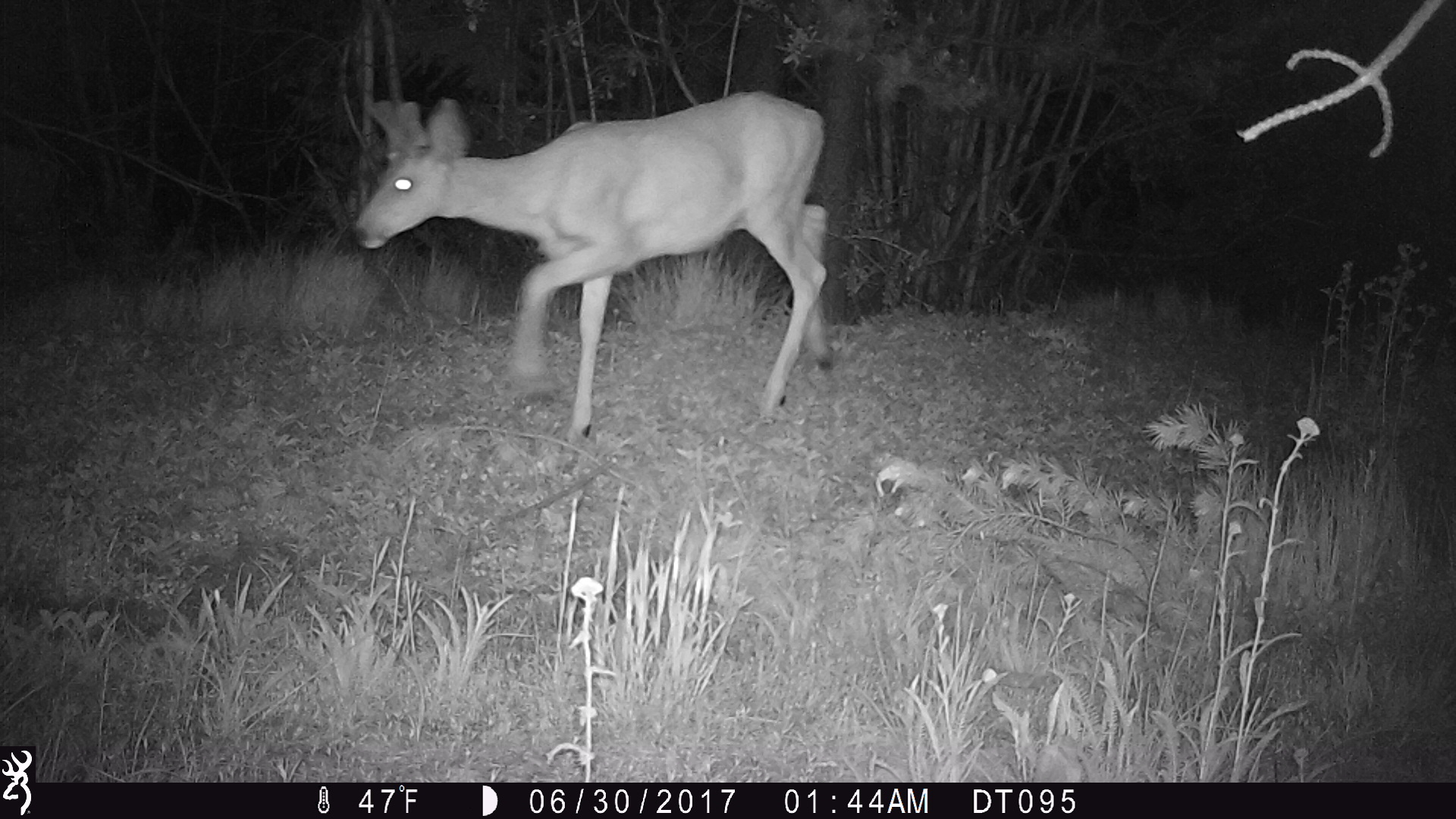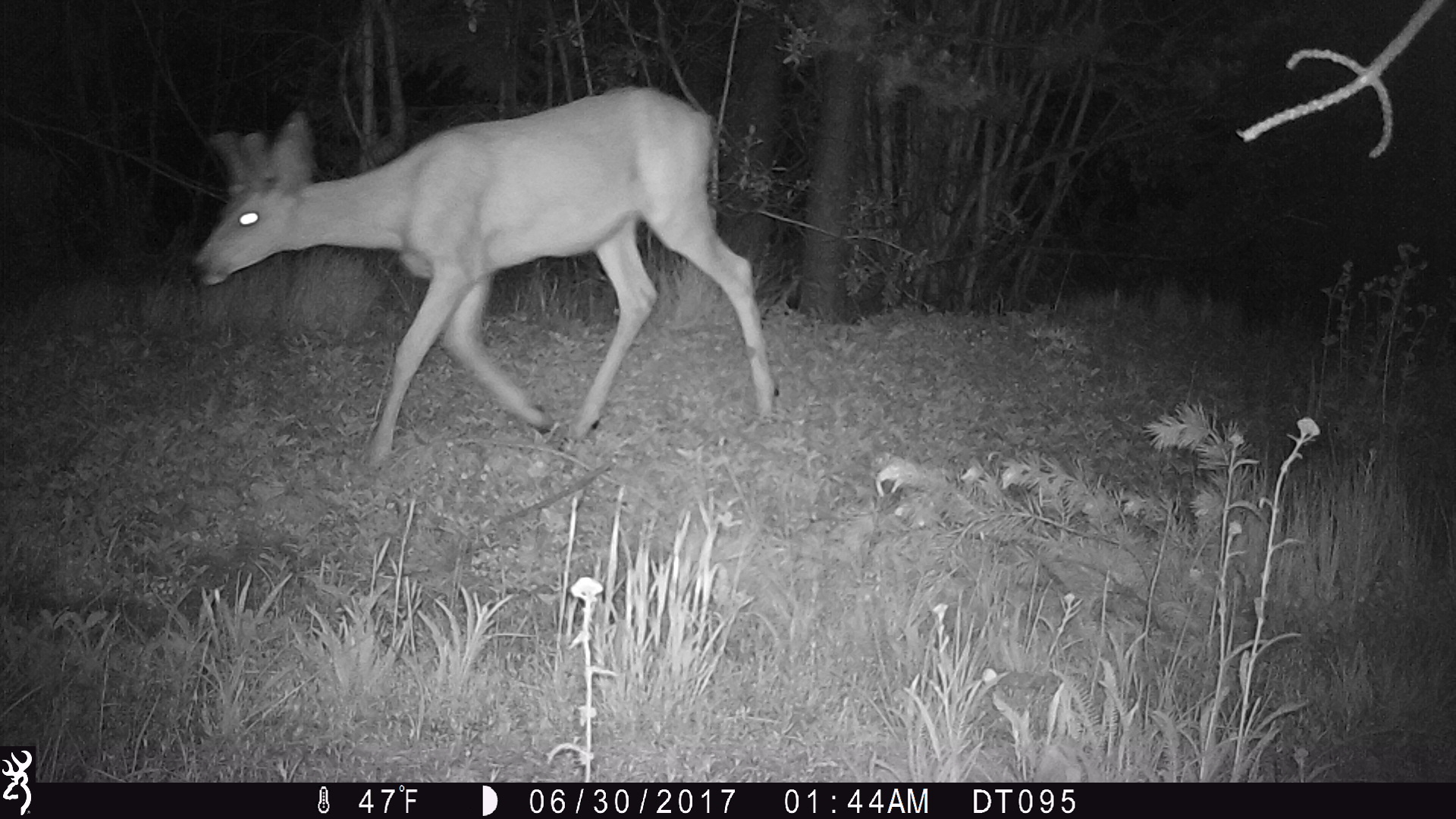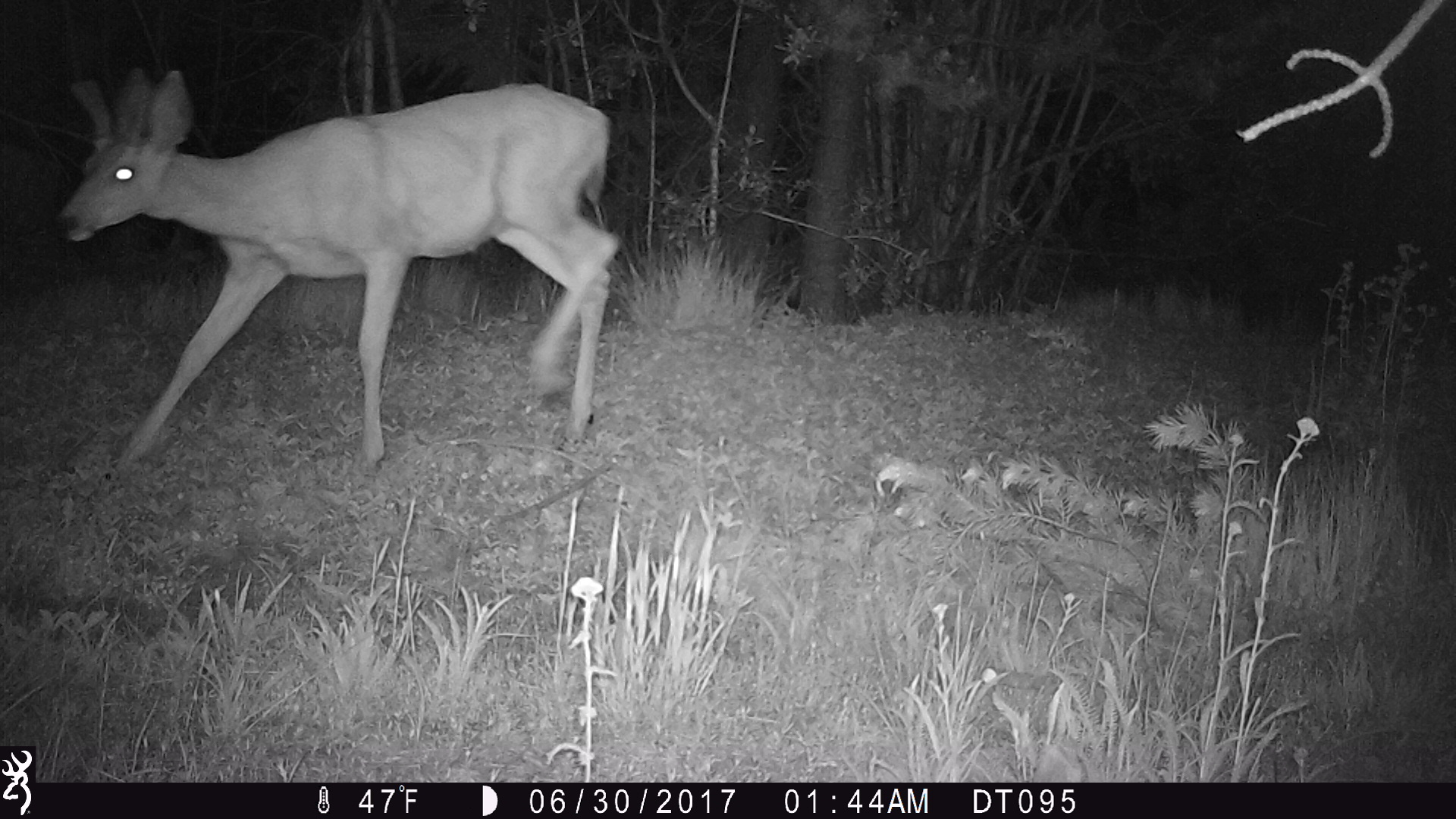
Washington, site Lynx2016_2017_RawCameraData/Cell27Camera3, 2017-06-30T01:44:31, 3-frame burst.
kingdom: Animalia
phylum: Chordata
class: Mammalia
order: Artiodactyla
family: Cervidae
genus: Odocoileus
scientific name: Odocoileus hemionus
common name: mule deer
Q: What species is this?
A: Odocoileus hemionus (mule deer).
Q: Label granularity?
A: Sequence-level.